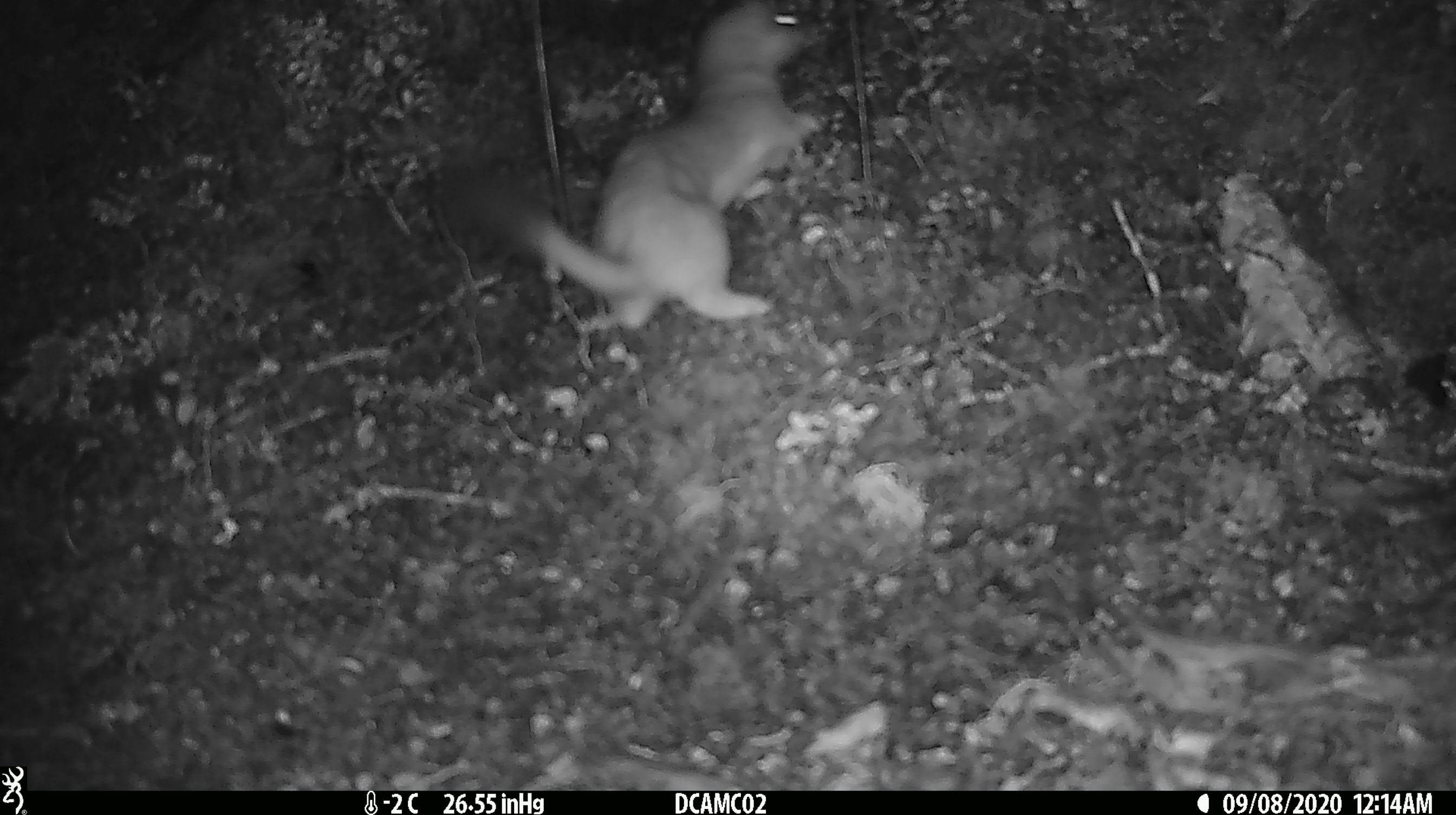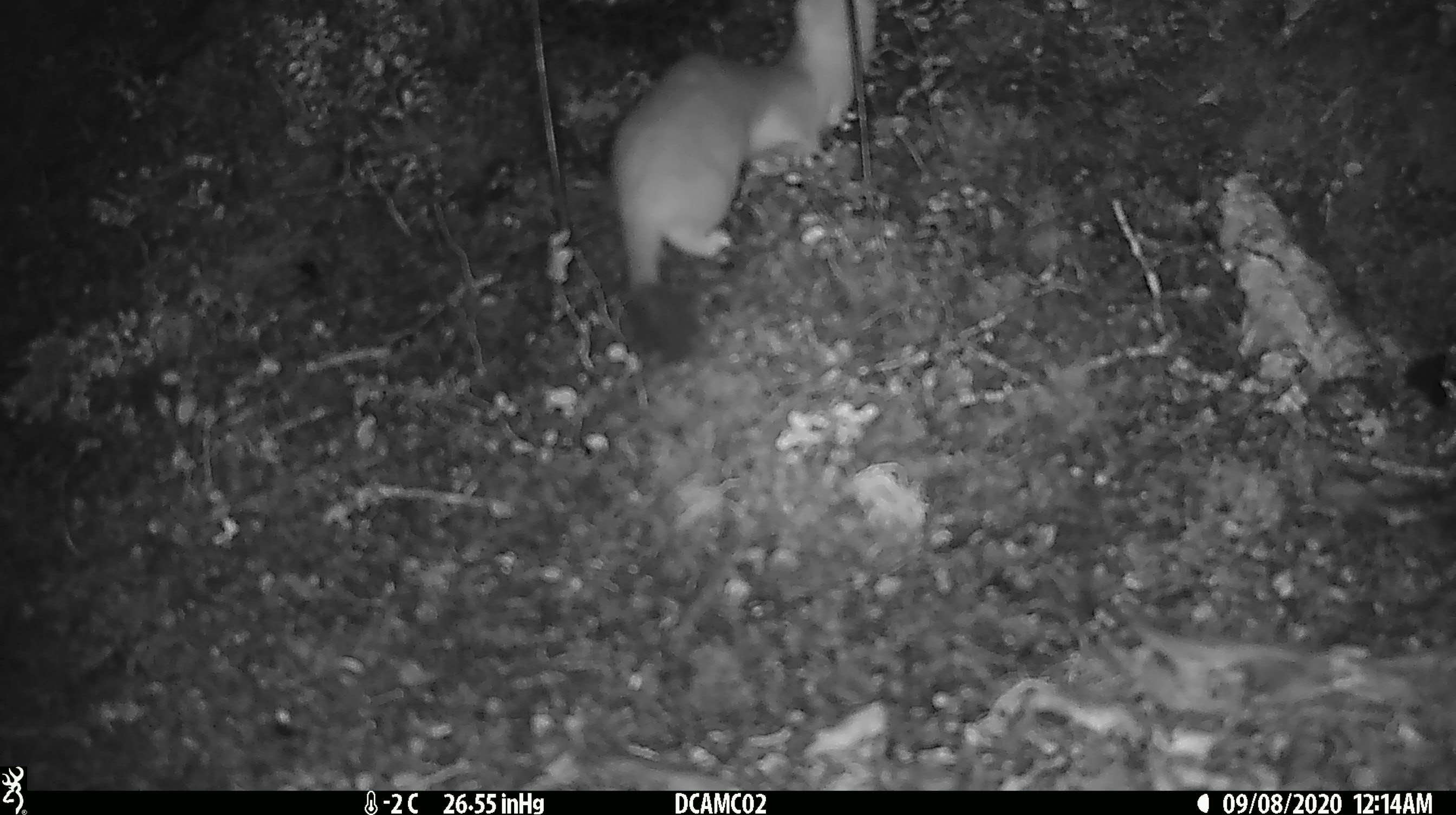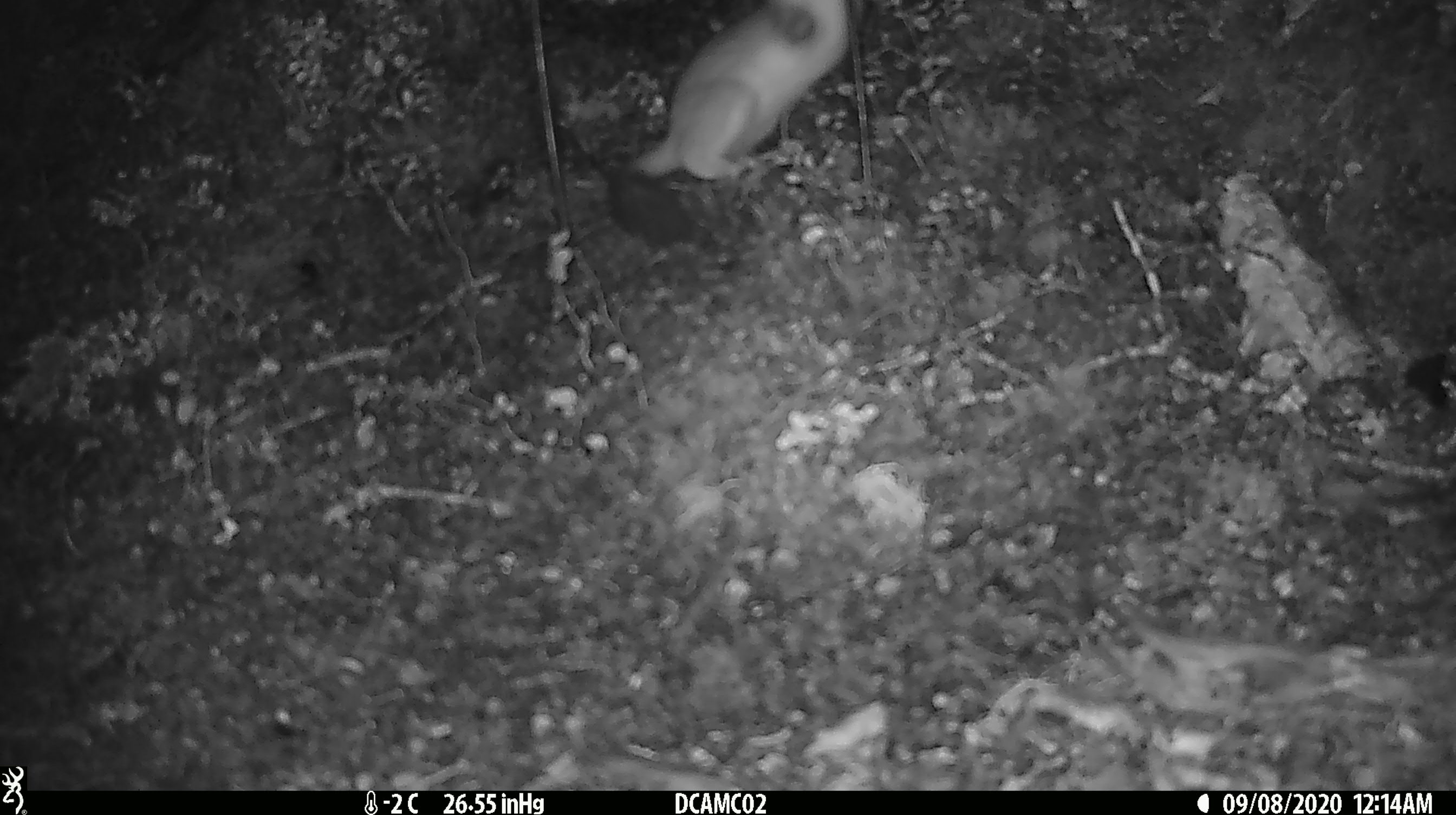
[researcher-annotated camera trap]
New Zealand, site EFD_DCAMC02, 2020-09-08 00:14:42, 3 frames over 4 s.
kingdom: Animalia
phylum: Chordata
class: Mammalia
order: Carnivora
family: Mustelidae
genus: Mustela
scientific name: Mustela erminea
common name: stoat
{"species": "stoat (Mustela erminea)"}